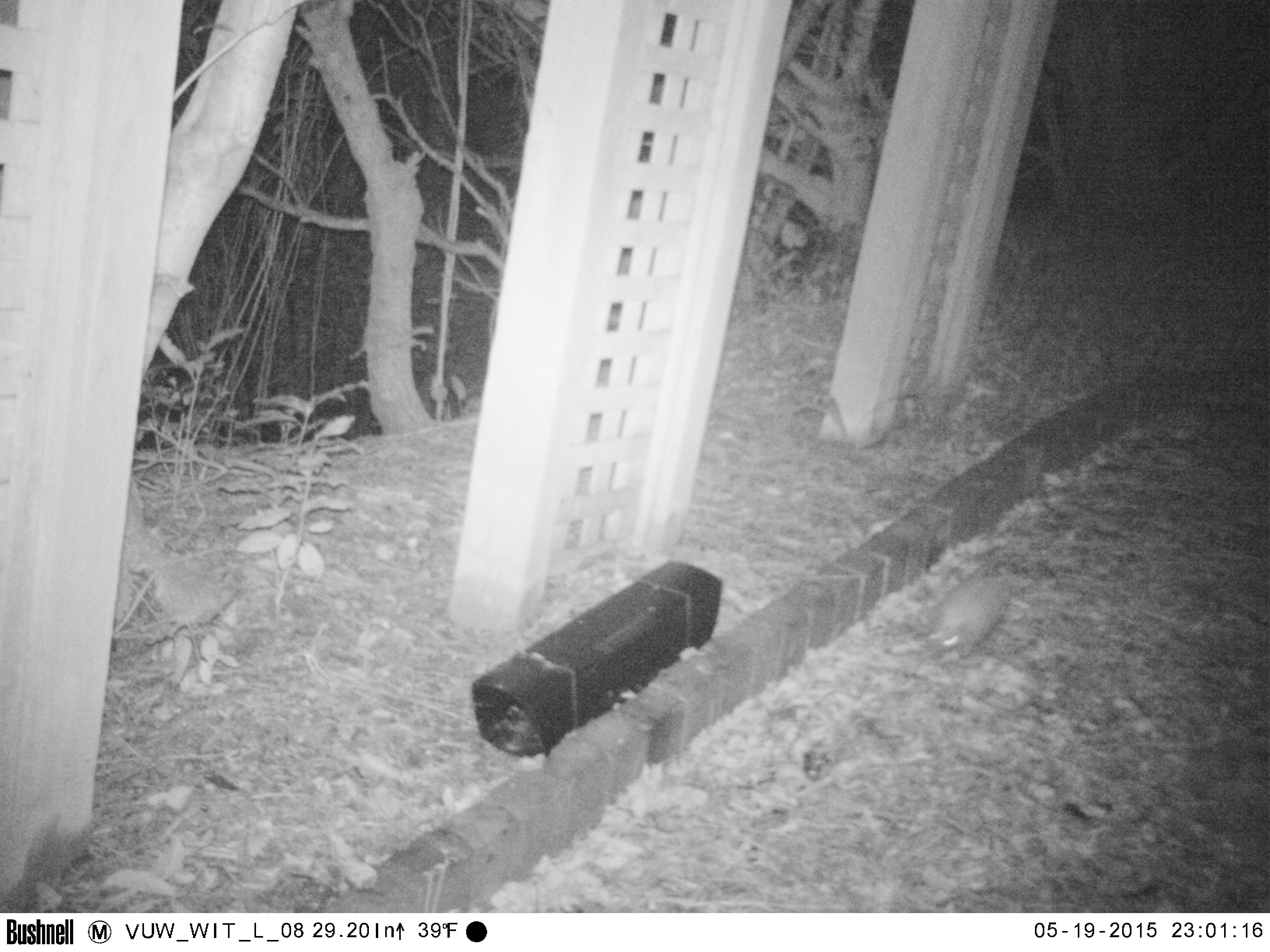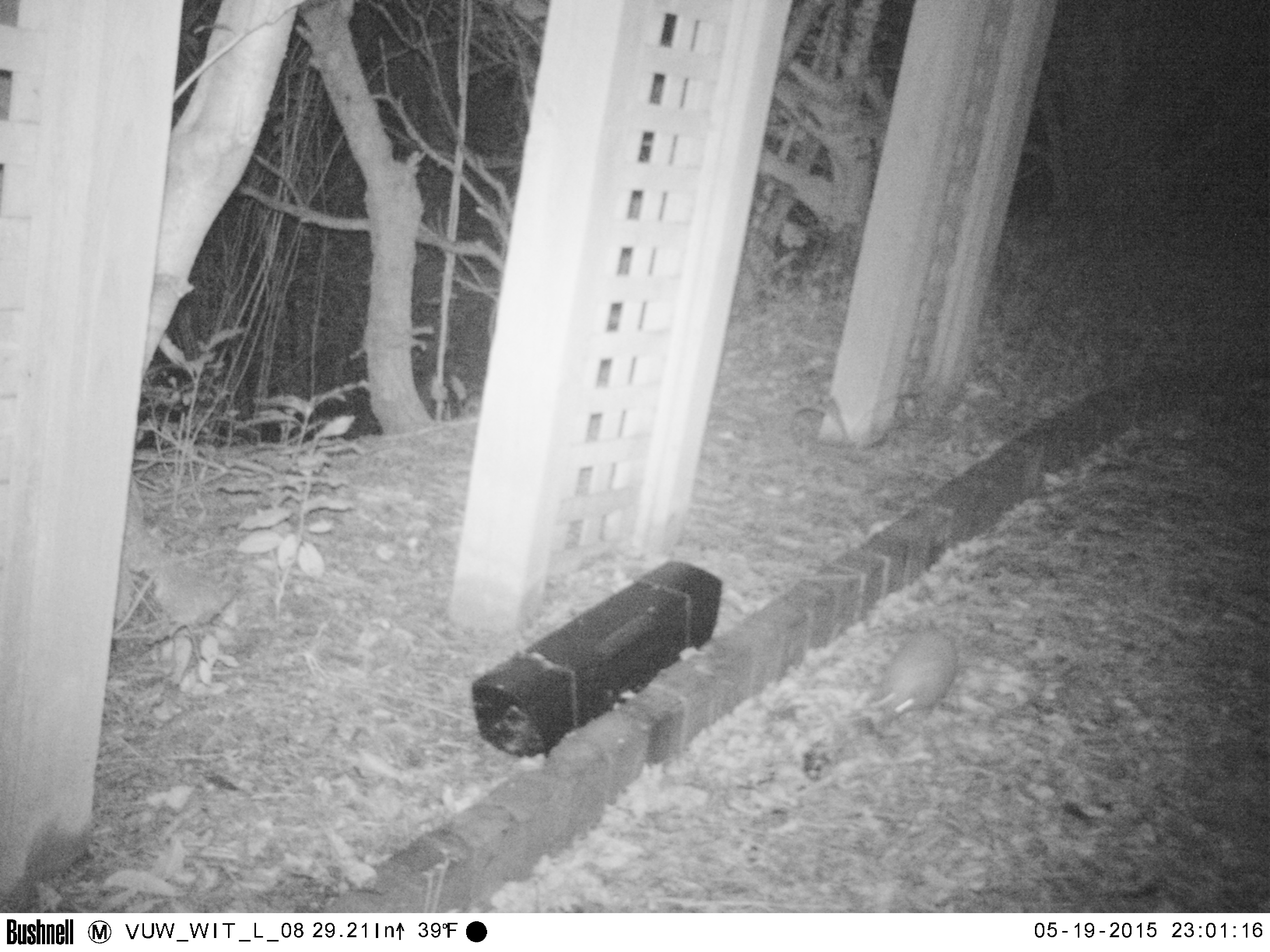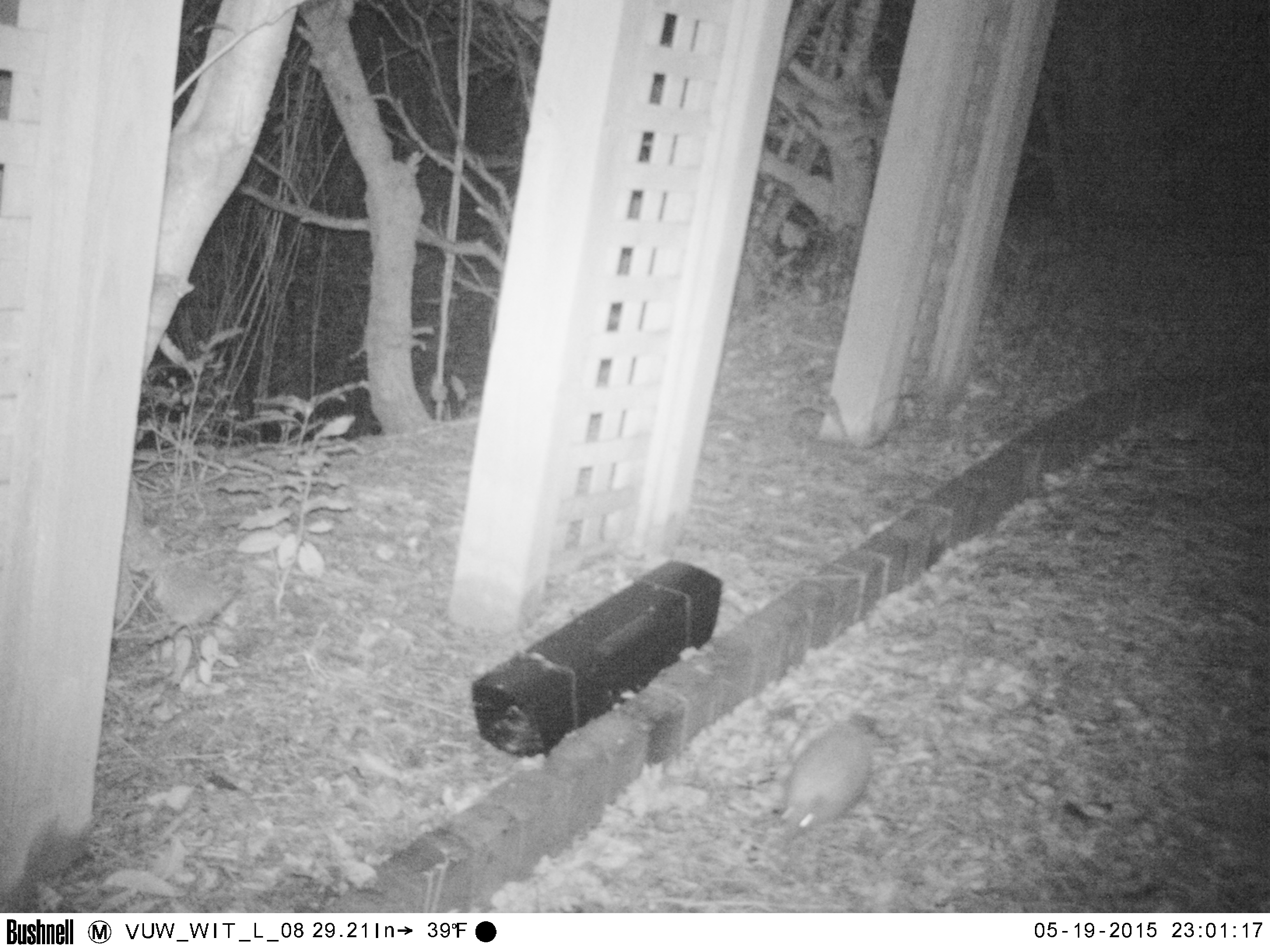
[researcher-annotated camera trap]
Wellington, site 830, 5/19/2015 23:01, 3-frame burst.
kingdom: Animalia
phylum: Chordata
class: Mammalia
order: Eulipotyphla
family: Erinaceidae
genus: Erinaceus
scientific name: Erinaceus europaeus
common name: hedgehog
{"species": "hedgehog (Erinaceus europaeus)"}